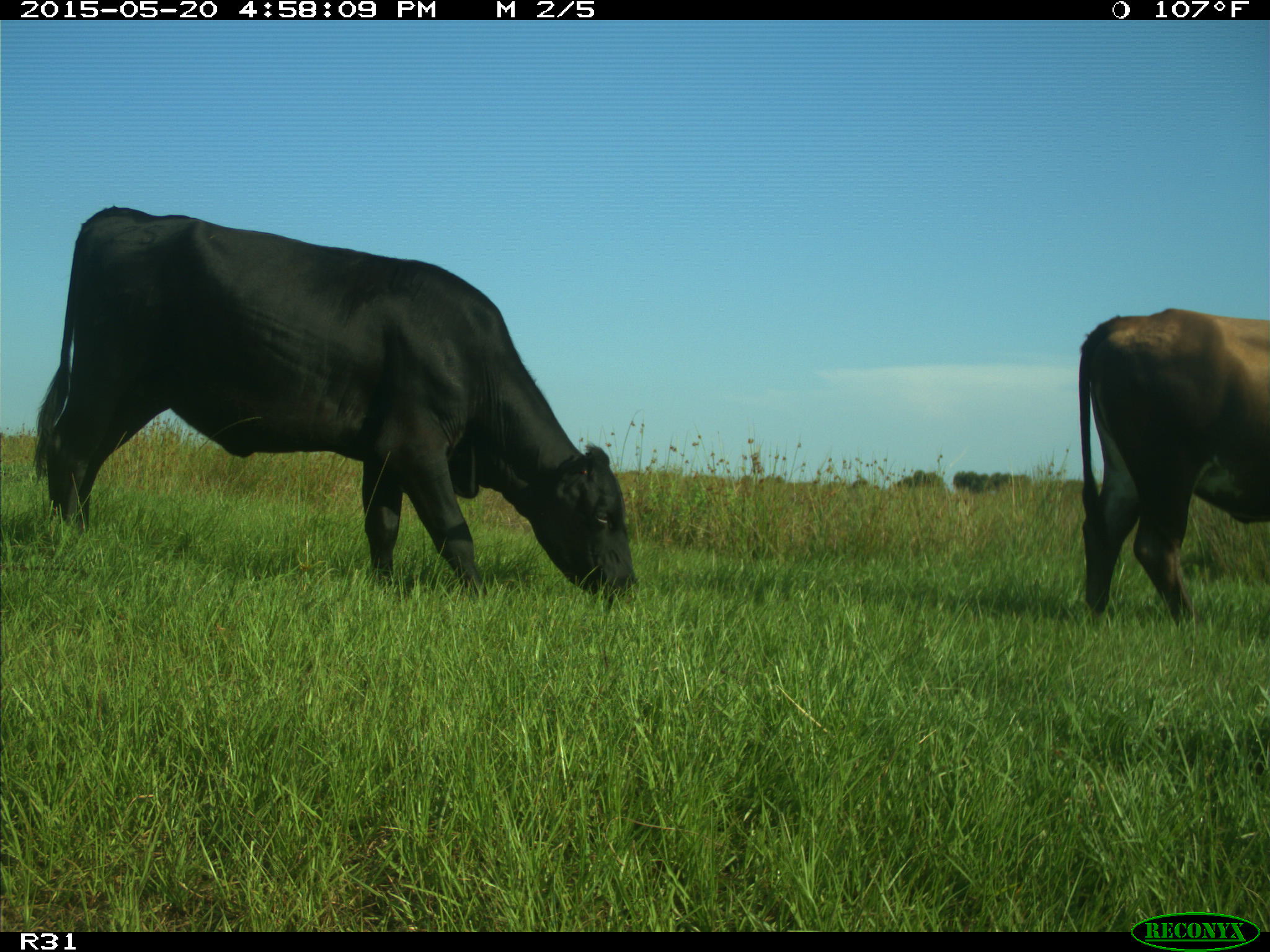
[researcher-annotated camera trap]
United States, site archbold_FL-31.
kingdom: Animalia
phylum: Chordata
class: Mammalia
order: Artiodactyla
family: Bovidae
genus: Bos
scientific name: Bos taurus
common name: domestic cow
Bos taurus (domestic cow).